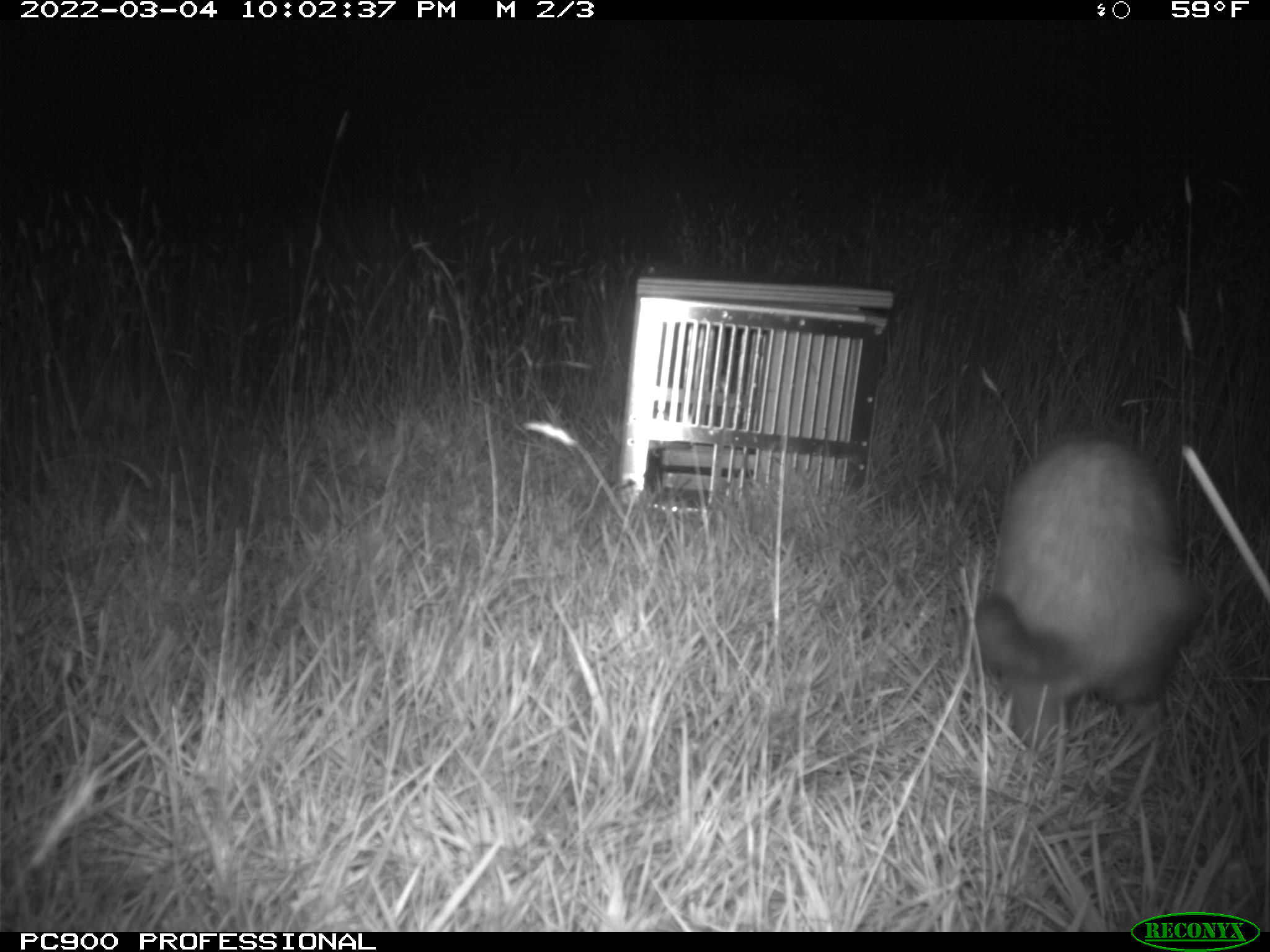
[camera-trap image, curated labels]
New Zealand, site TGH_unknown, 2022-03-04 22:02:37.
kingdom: Animalia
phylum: Chordata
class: Mammalia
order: Carnivora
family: Mustelidae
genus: Mustela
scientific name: Mustela furo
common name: ferret